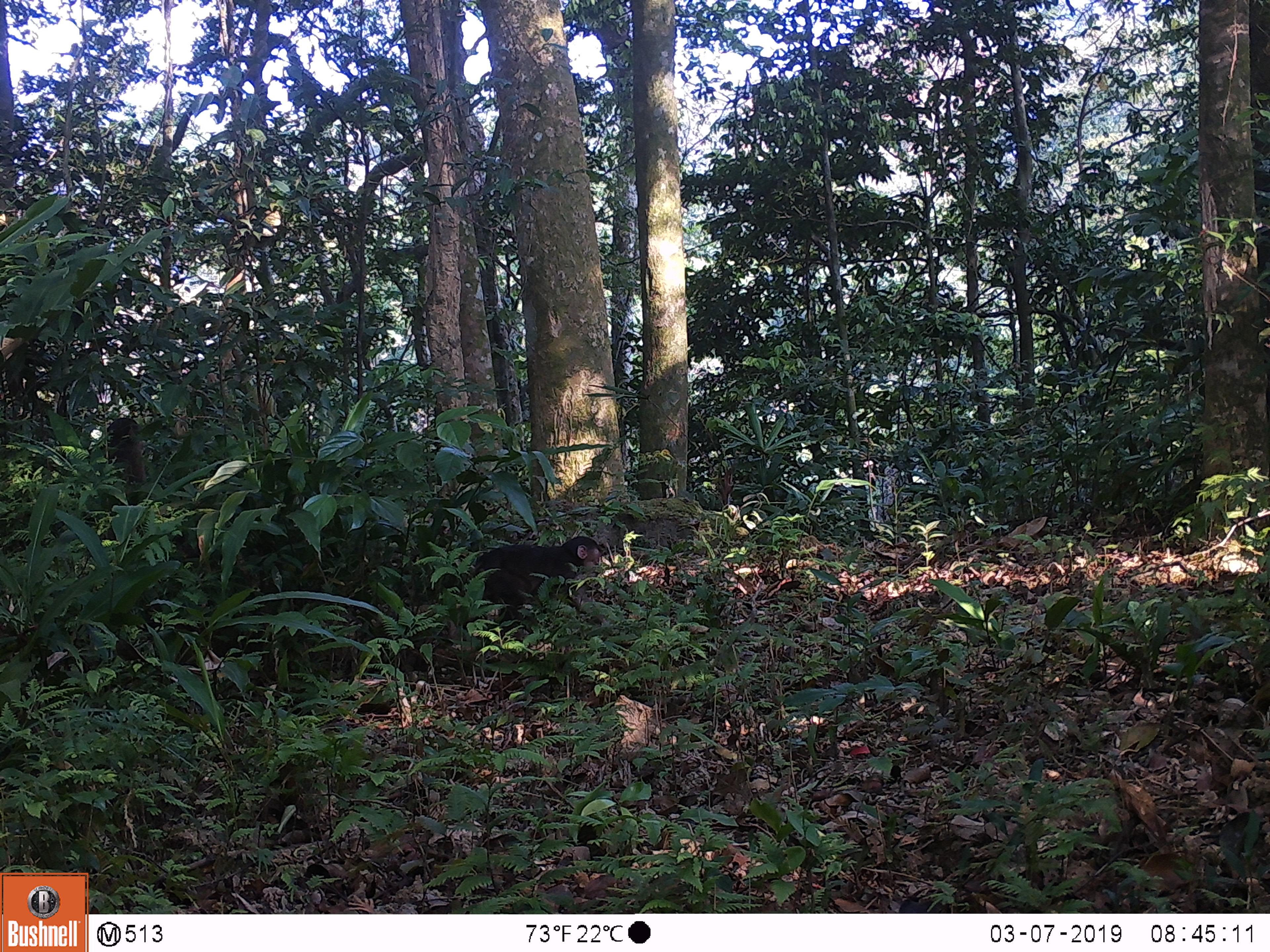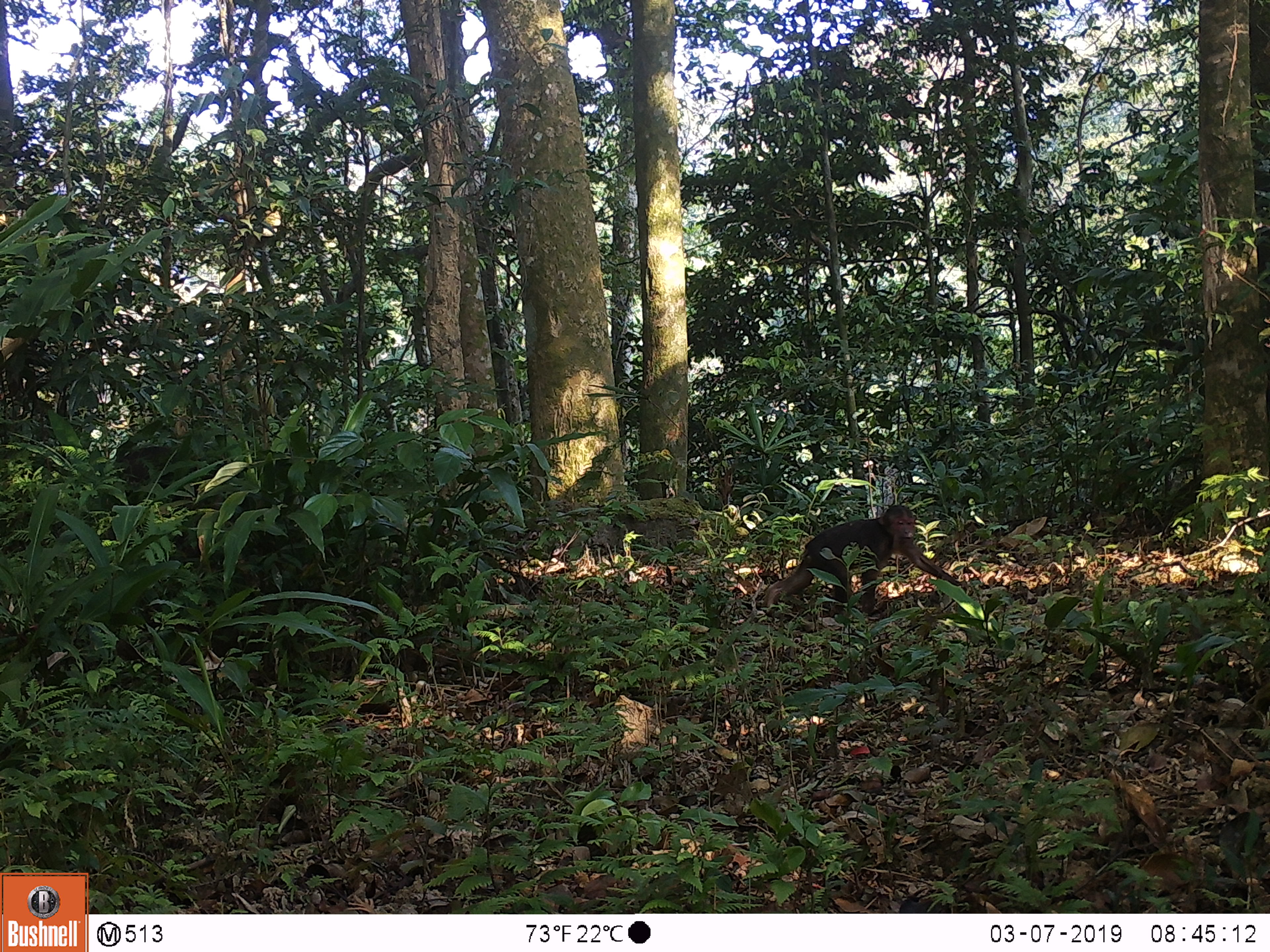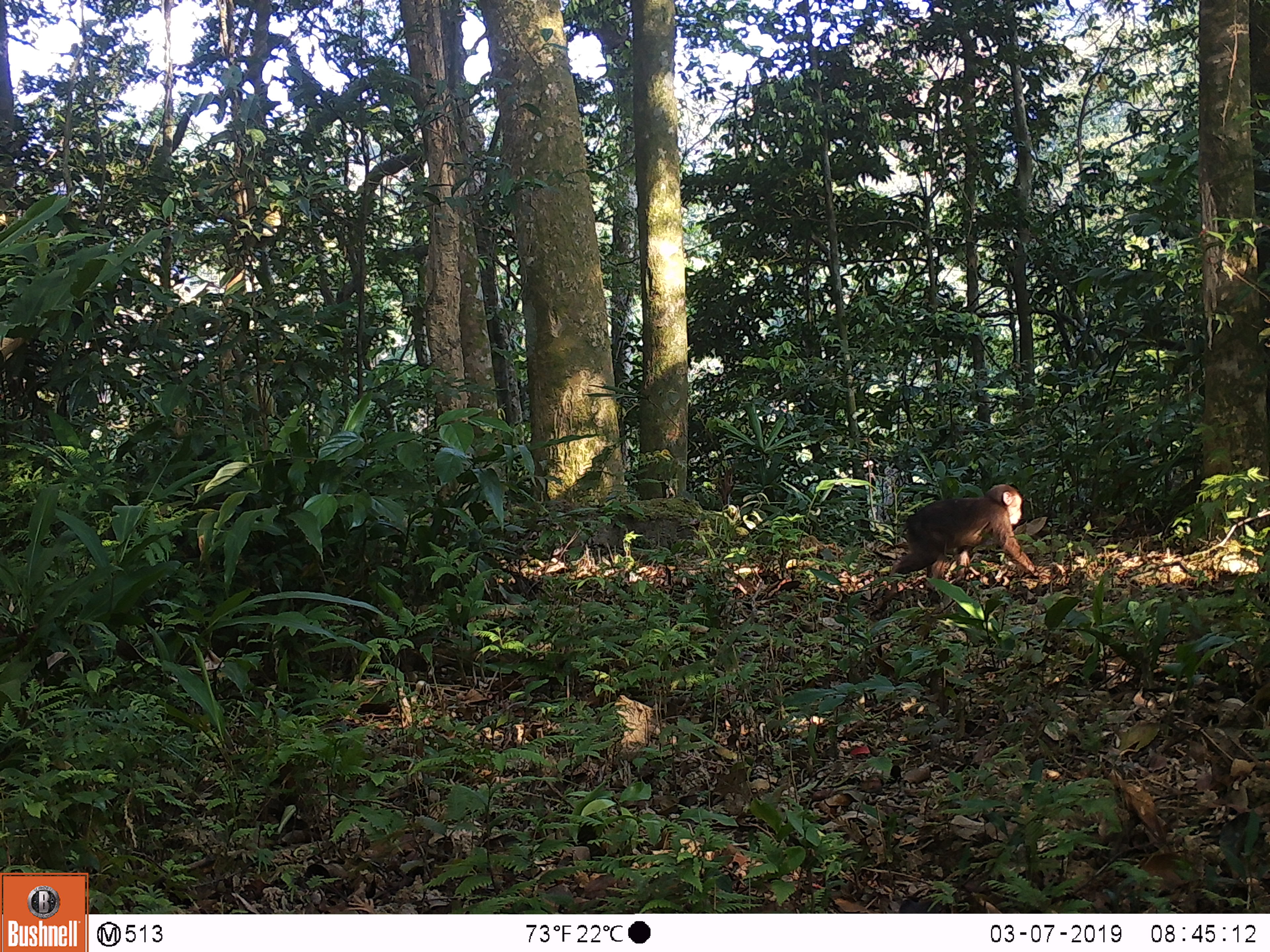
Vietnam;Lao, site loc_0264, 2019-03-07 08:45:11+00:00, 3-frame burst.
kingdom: Animalia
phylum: Chordata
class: Mammalia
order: Primates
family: Cercopithecidae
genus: Macaca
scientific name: Macaca arctoides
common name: stump-tailed macaque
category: stump tailed macaque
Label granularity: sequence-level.